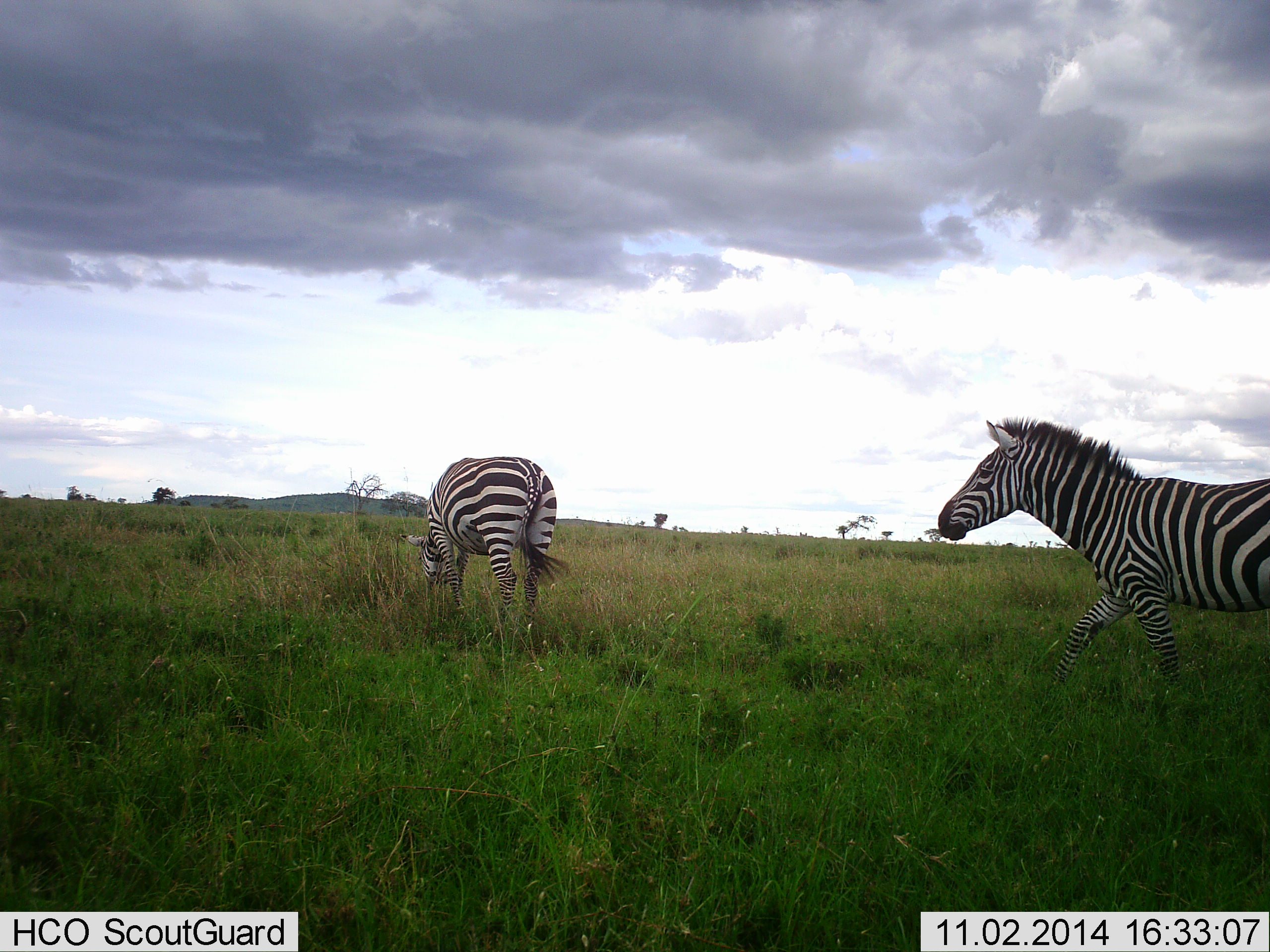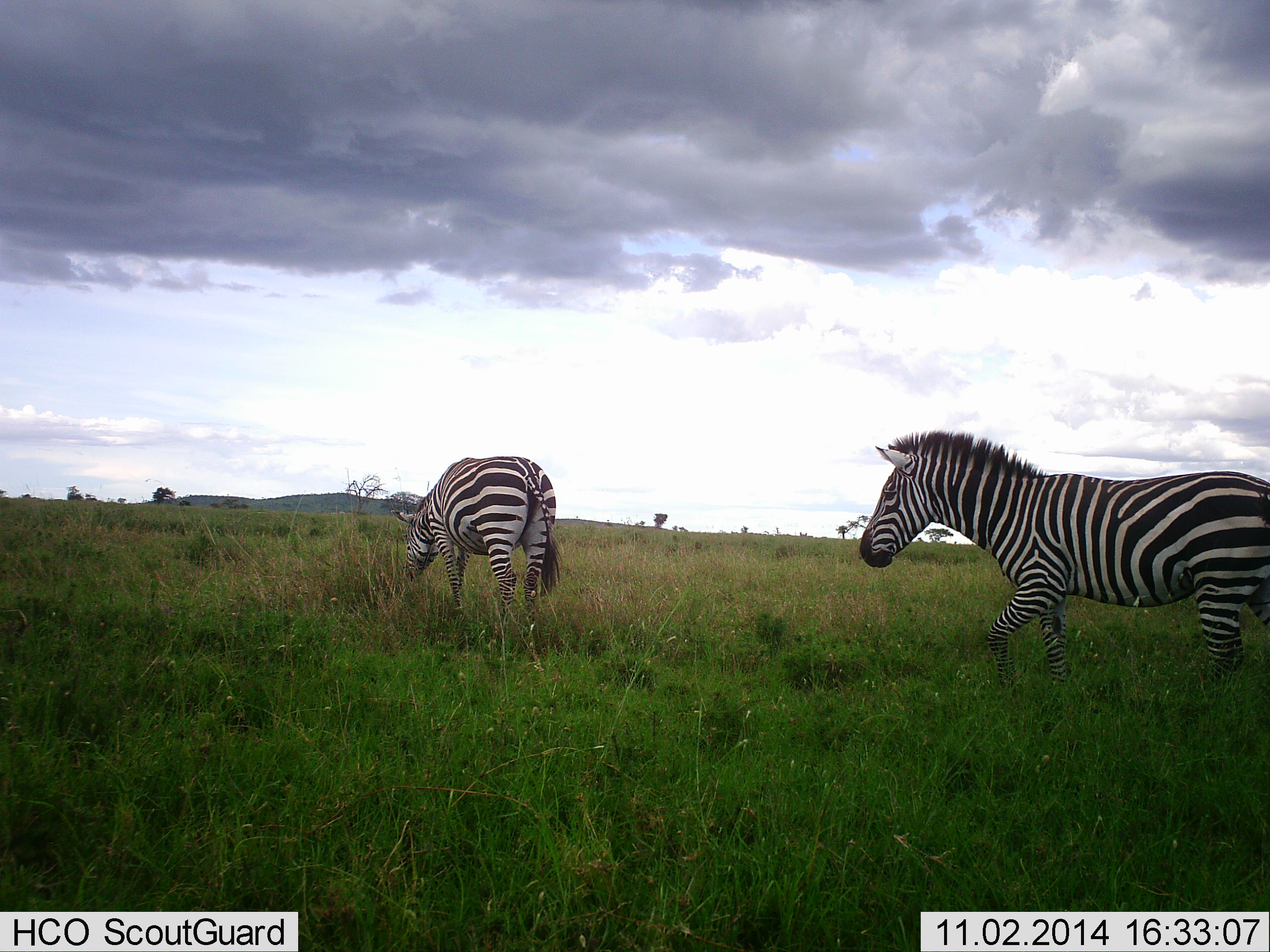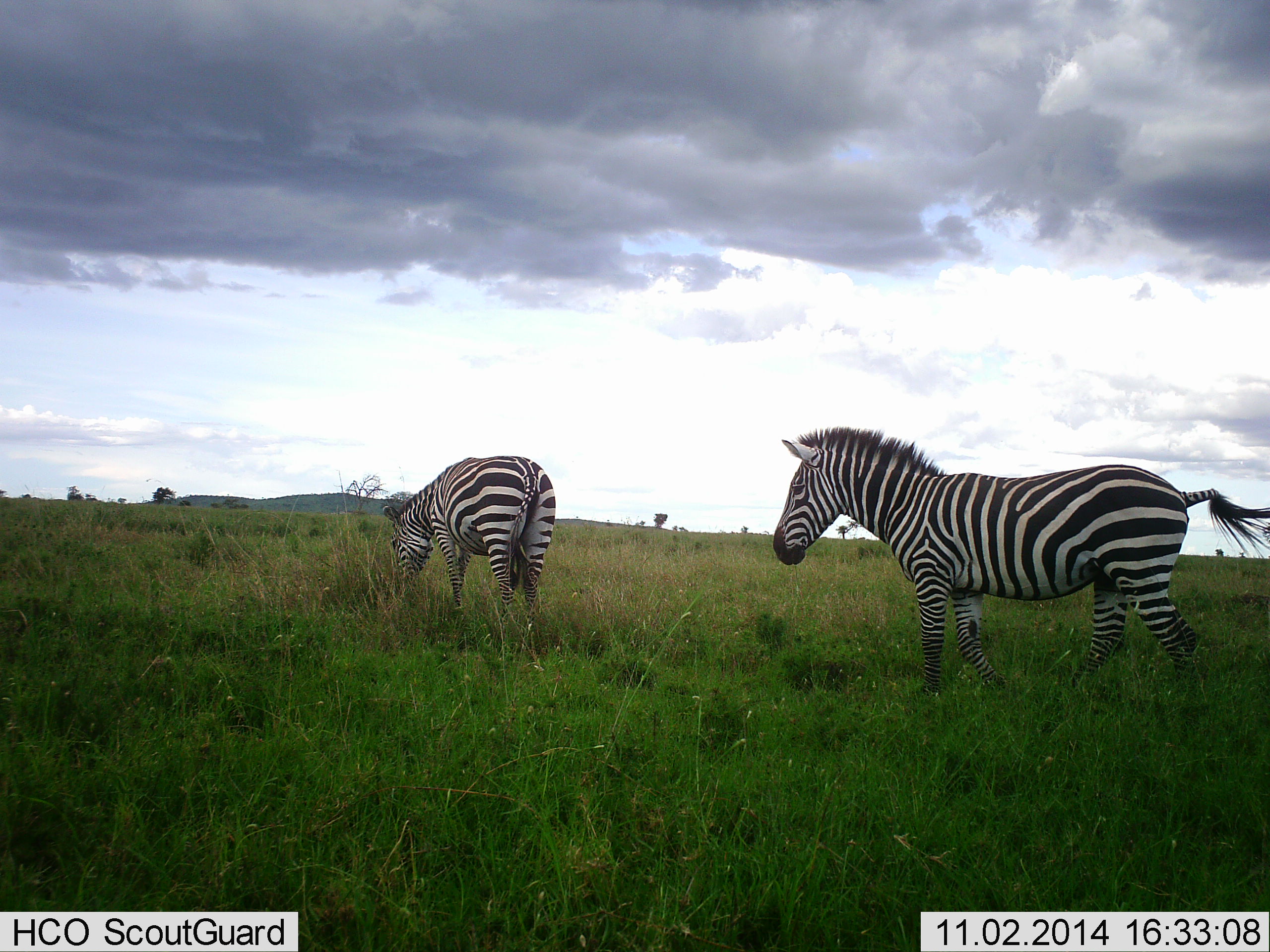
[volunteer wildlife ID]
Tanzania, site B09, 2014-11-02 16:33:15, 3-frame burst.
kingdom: Animalia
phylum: Chordata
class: Mammalia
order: Perissodactyla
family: Equidae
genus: Equus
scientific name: Equus quagga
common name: plains zebra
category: zebra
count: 2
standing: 0%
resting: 0%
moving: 80%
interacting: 0%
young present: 0%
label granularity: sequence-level